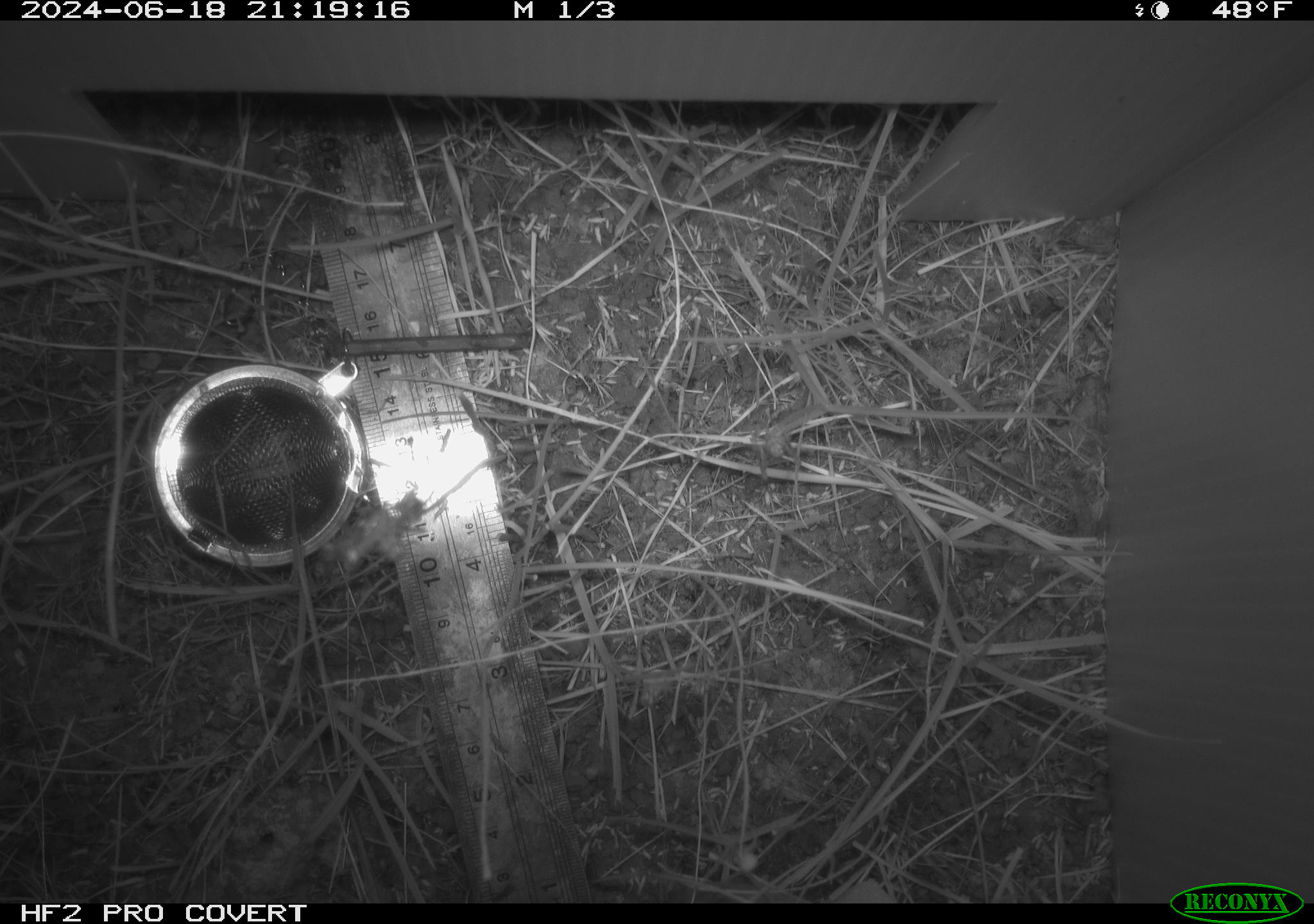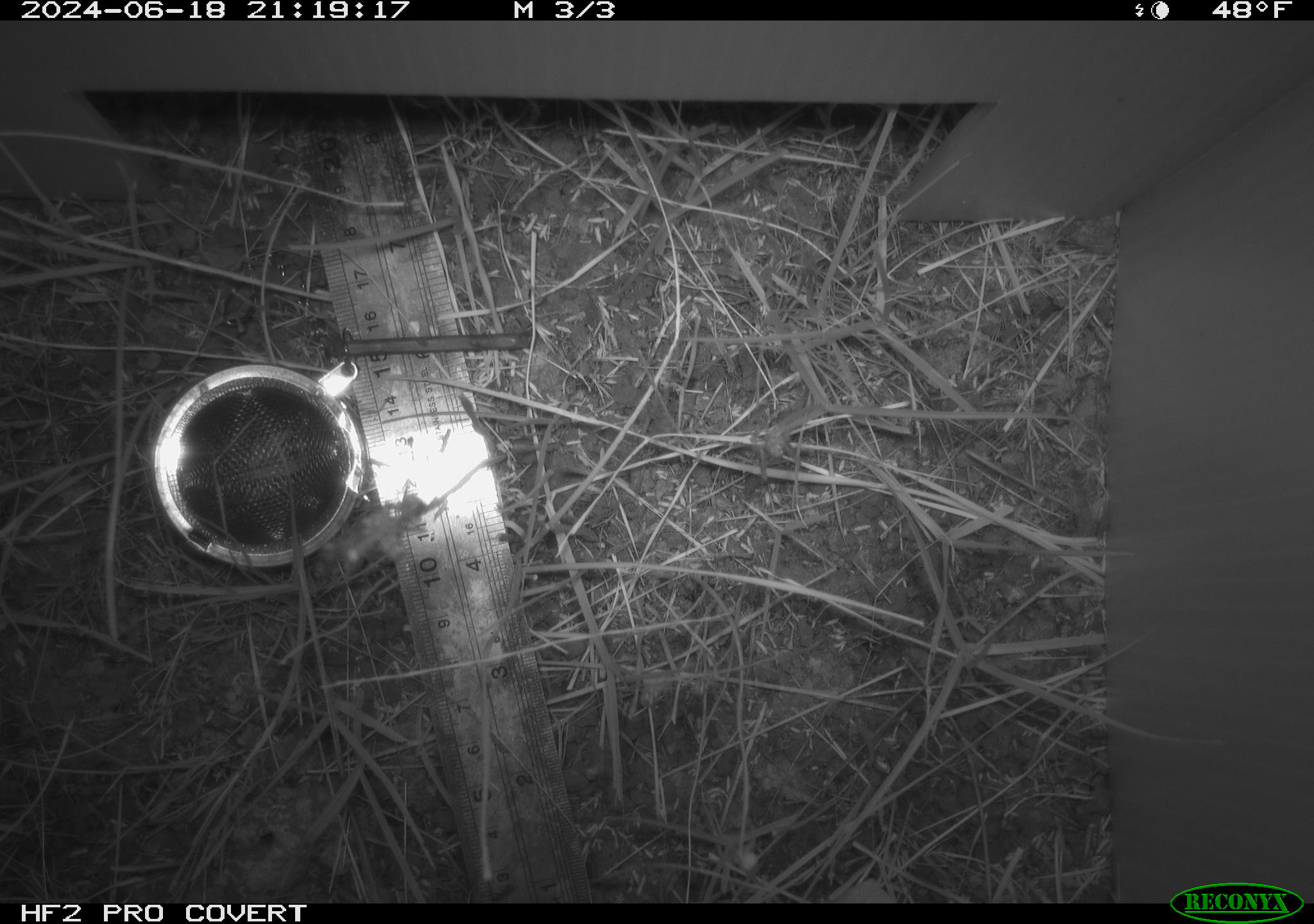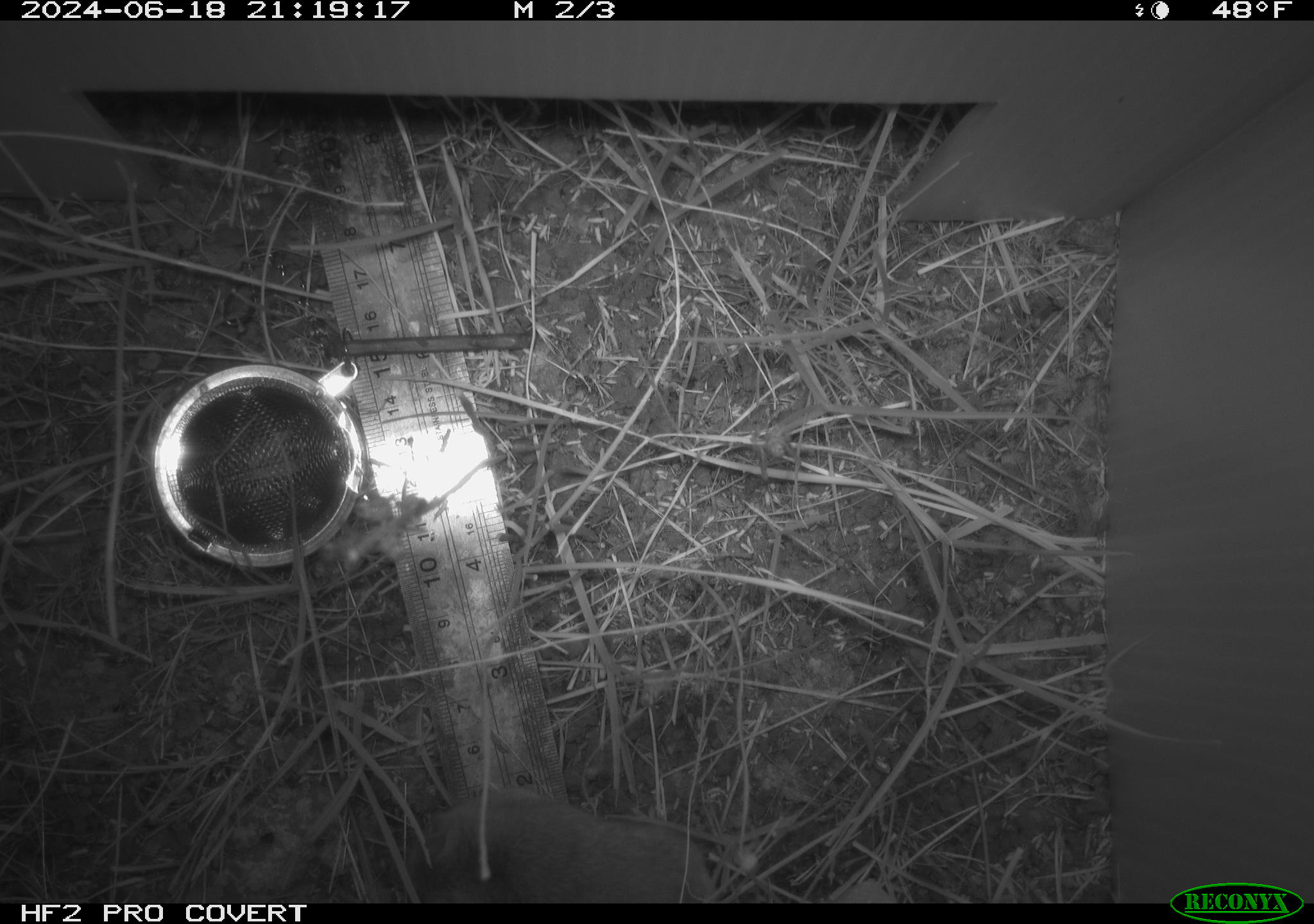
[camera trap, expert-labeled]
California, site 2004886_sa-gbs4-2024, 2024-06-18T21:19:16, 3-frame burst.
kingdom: Animalia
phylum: Chordata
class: Mammalia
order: Rodentia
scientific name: Rodentia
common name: mouse species